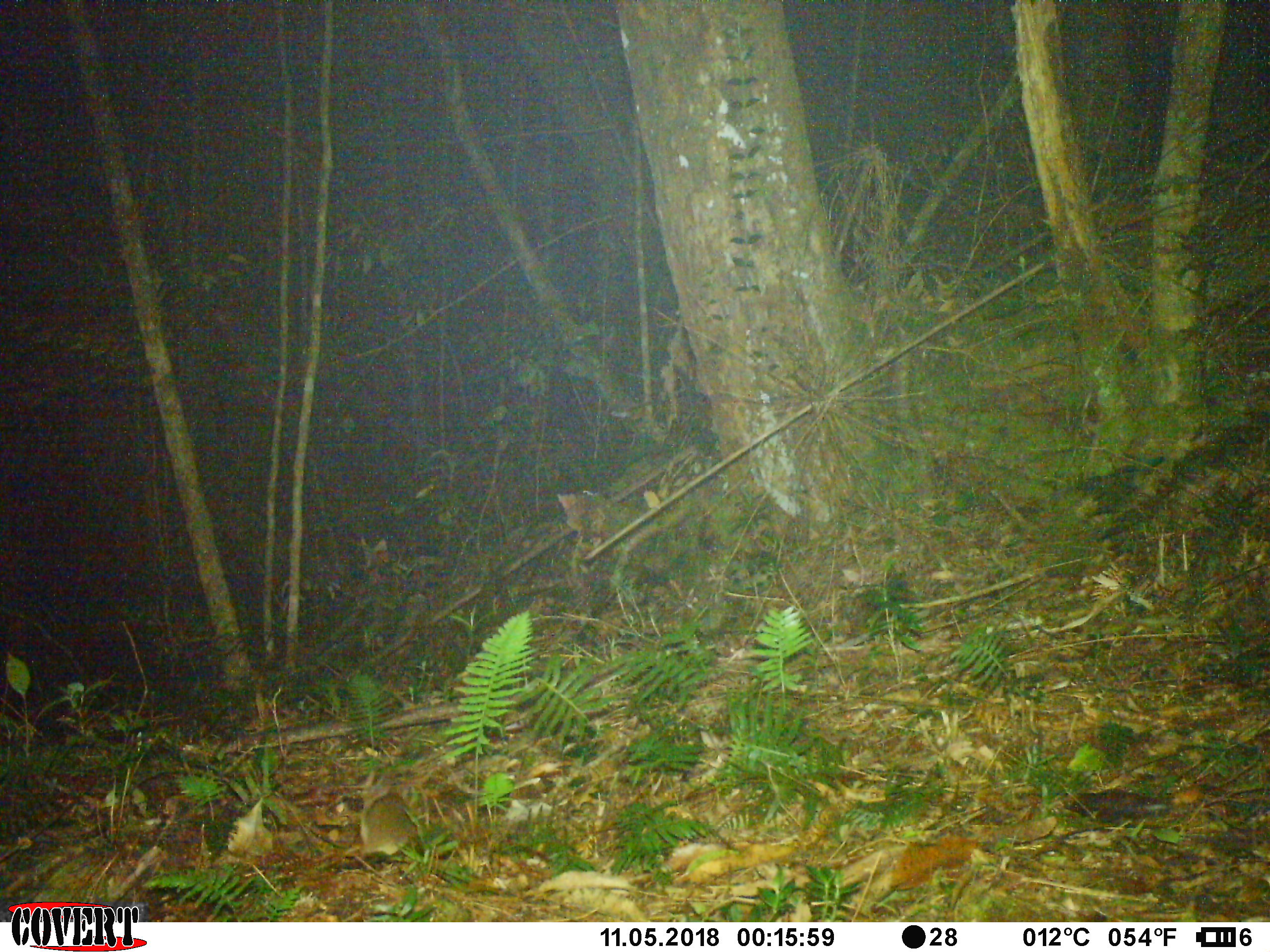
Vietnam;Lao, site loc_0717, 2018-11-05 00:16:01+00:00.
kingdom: Animalia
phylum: Chordata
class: Mammalia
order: Rodentia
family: Muridae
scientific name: Muridae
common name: old-world mice and rats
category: unidentified murid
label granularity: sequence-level